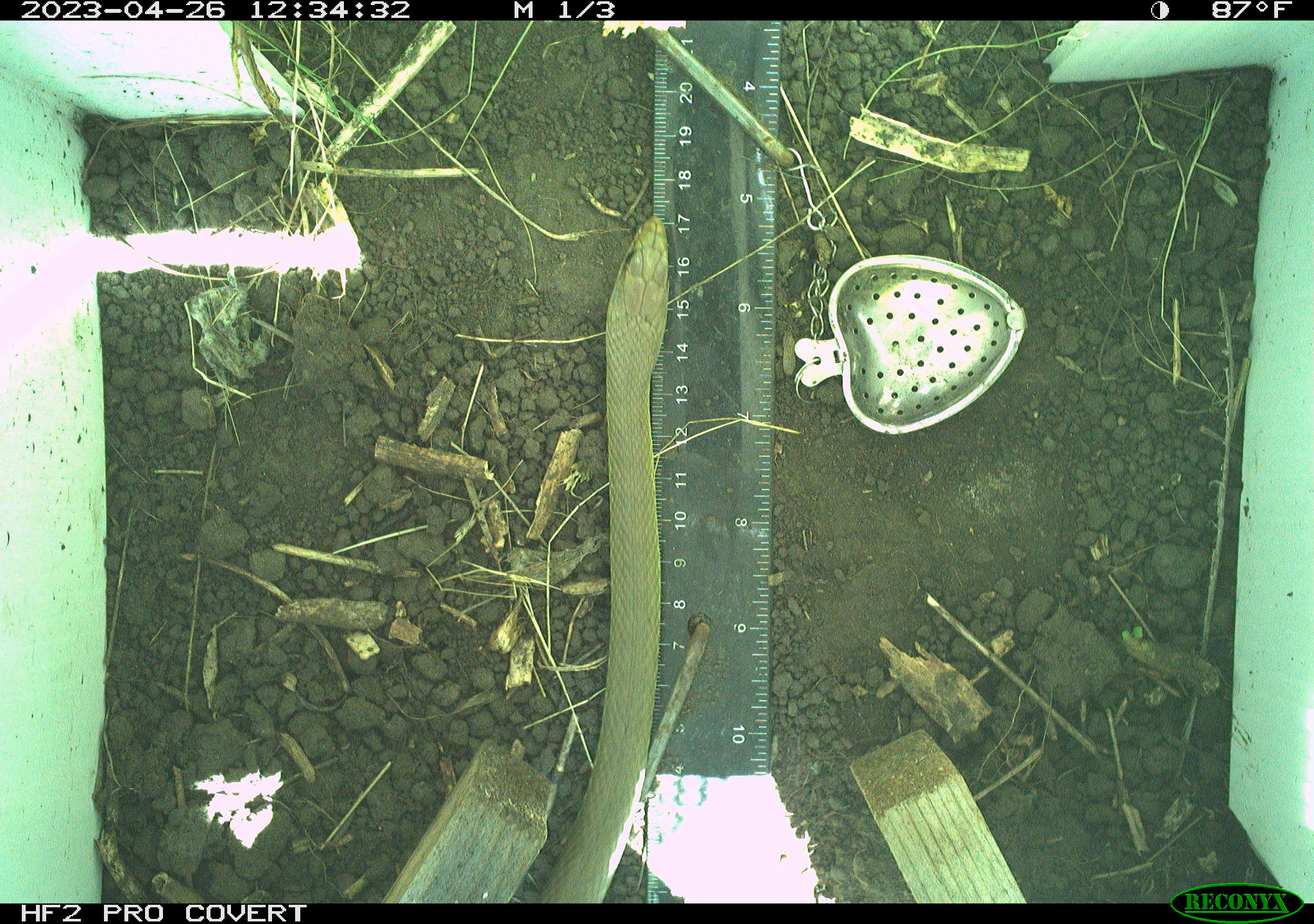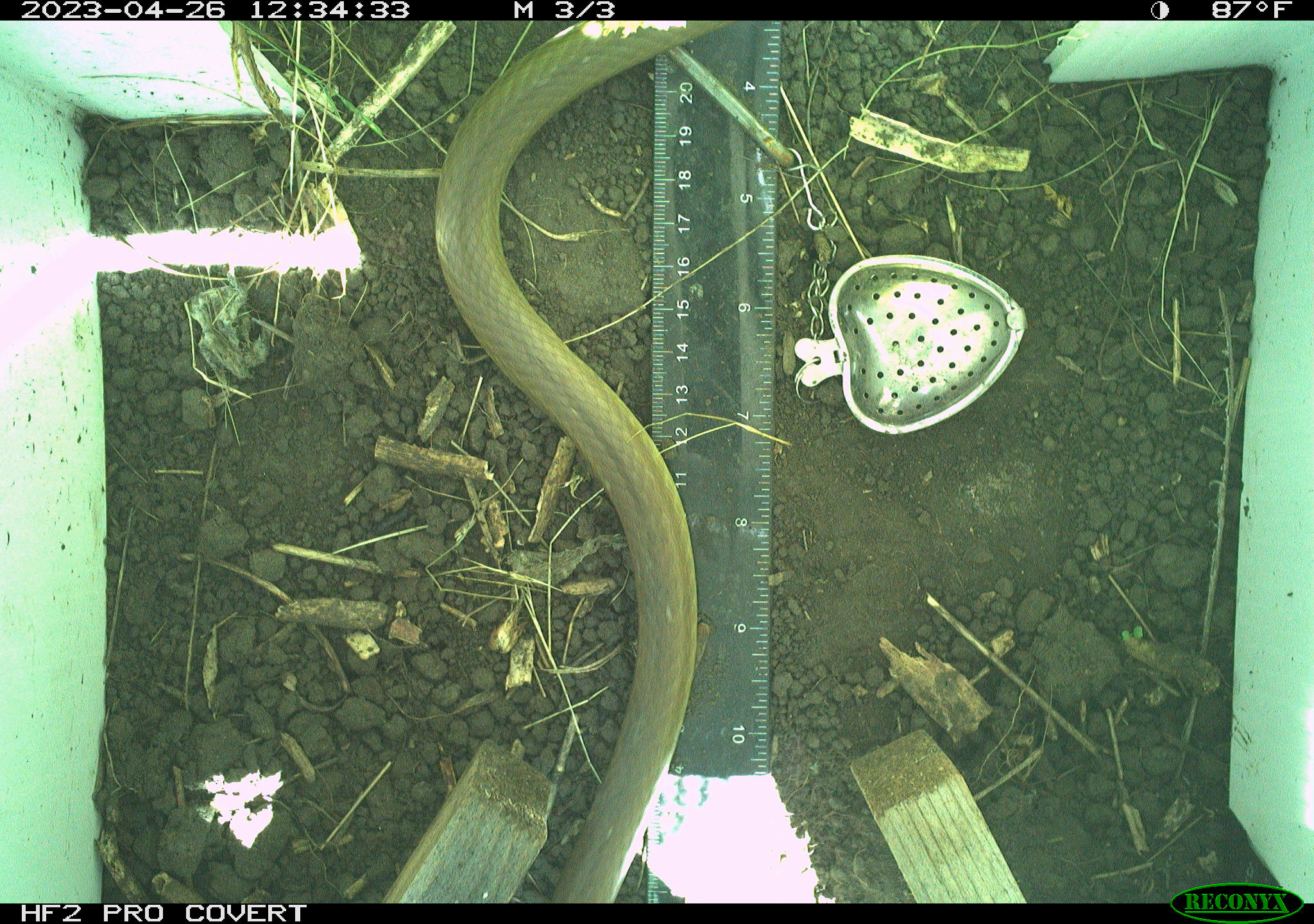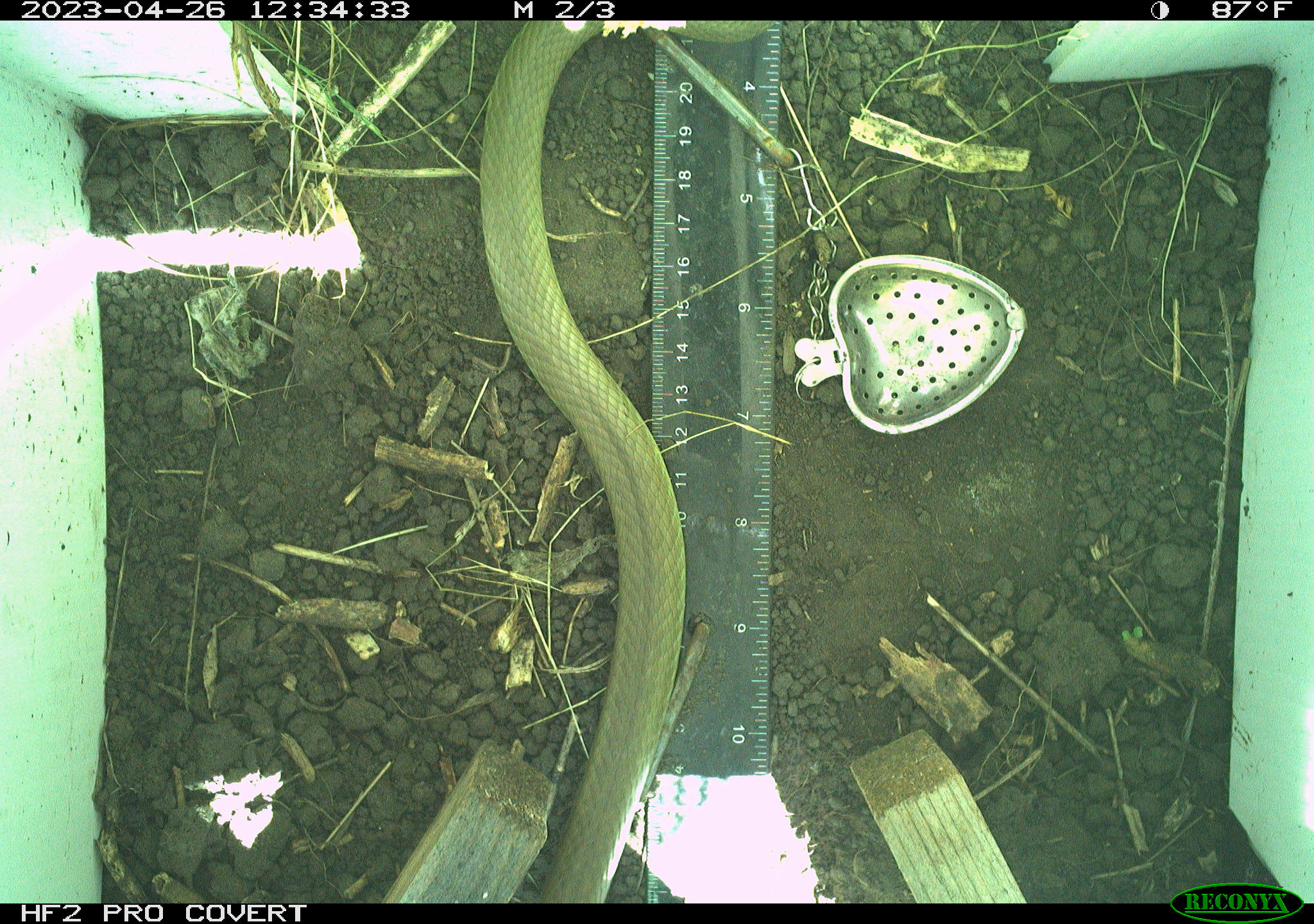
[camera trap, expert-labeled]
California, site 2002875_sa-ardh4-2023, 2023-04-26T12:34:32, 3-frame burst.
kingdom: Animalia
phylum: Chordata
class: Reptilia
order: Squamata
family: Colubridae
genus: Coluber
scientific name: Coluber constrictor mormon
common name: western yellow-bellied racer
Western yellow-bellied racer (Coluber constrictor mormon).